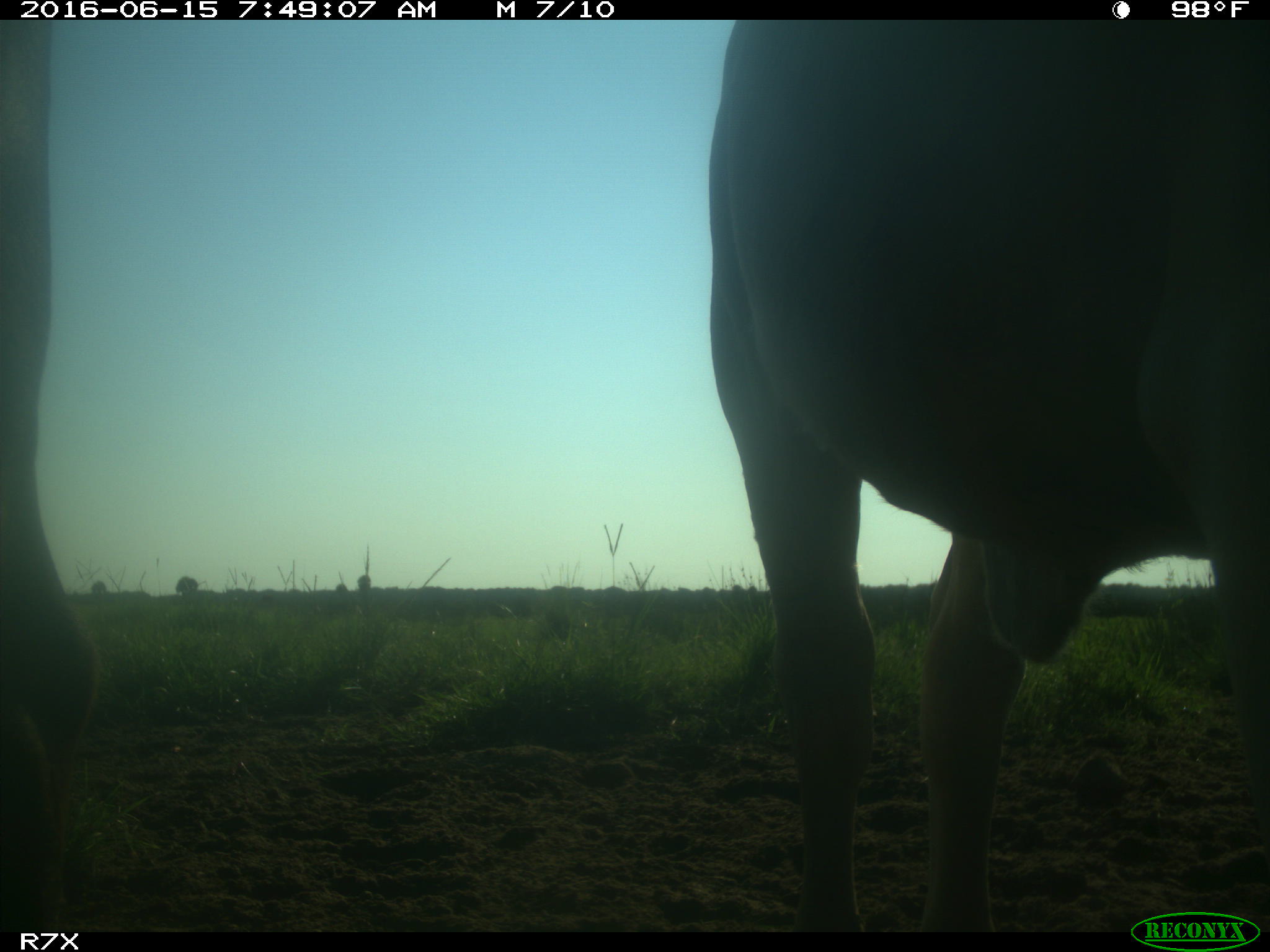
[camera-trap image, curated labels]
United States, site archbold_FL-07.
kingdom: Animalia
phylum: Chordata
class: Mammalia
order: Artiodactyla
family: Bovidae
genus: Bos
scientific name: Bos taurus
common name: domestic cow